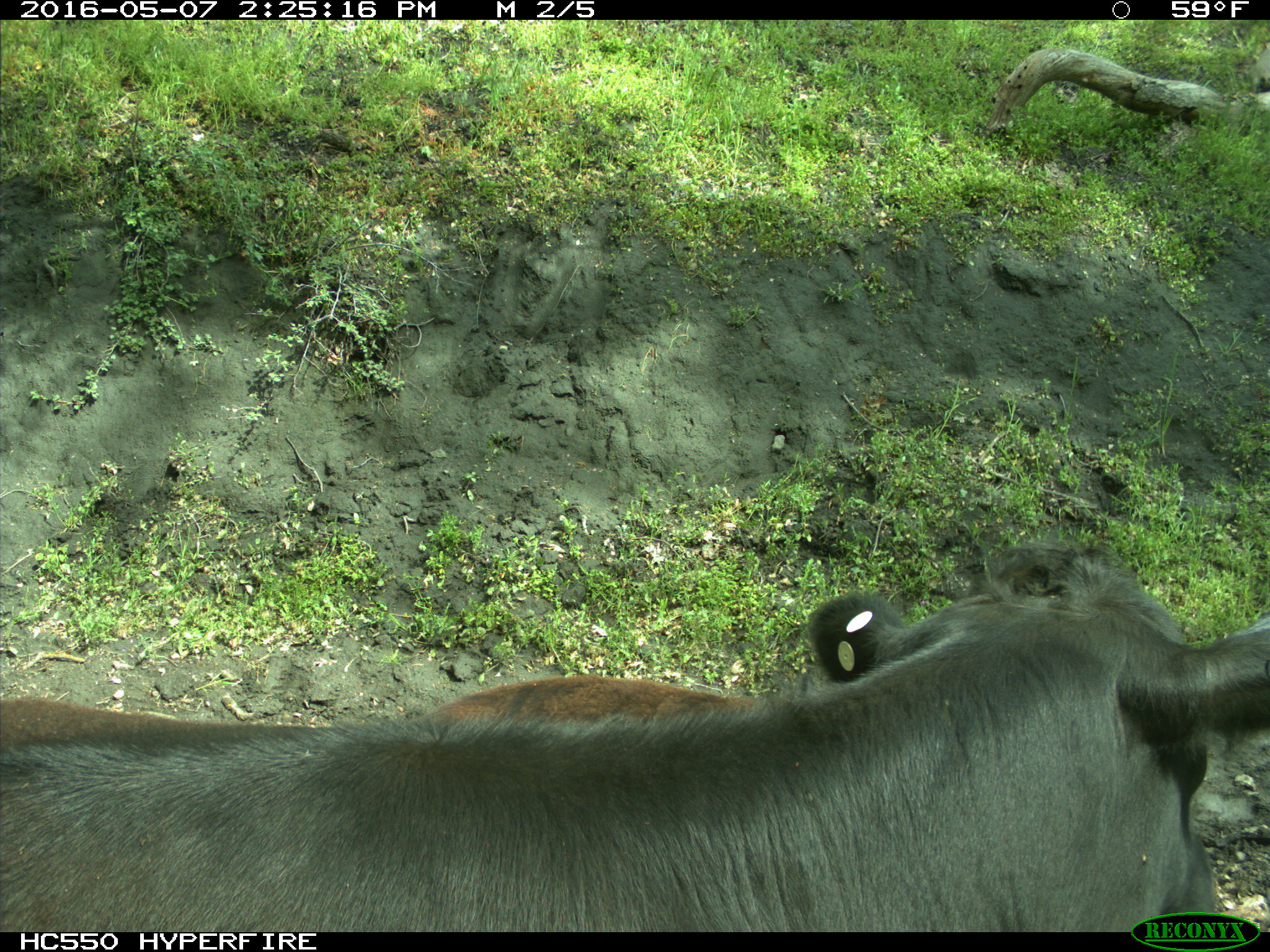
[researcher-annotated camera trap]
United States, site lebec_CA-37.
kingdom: Animalia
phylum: Chordata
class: Mammalia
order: Artiodactyla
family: Bovidae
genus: Bos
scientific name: Bos taurus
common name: domestic cow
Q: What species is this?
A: Bos taurus (domestic cow).